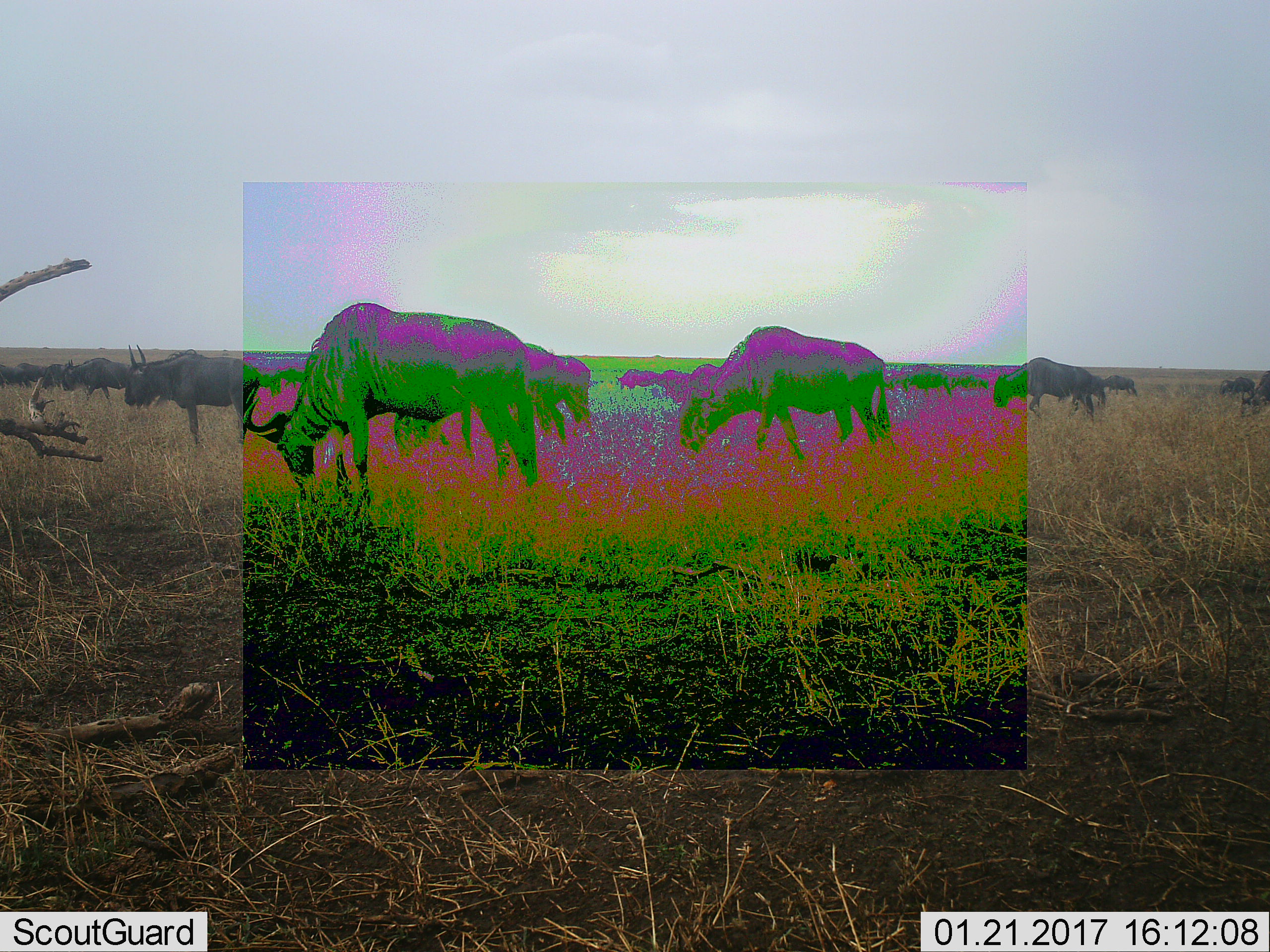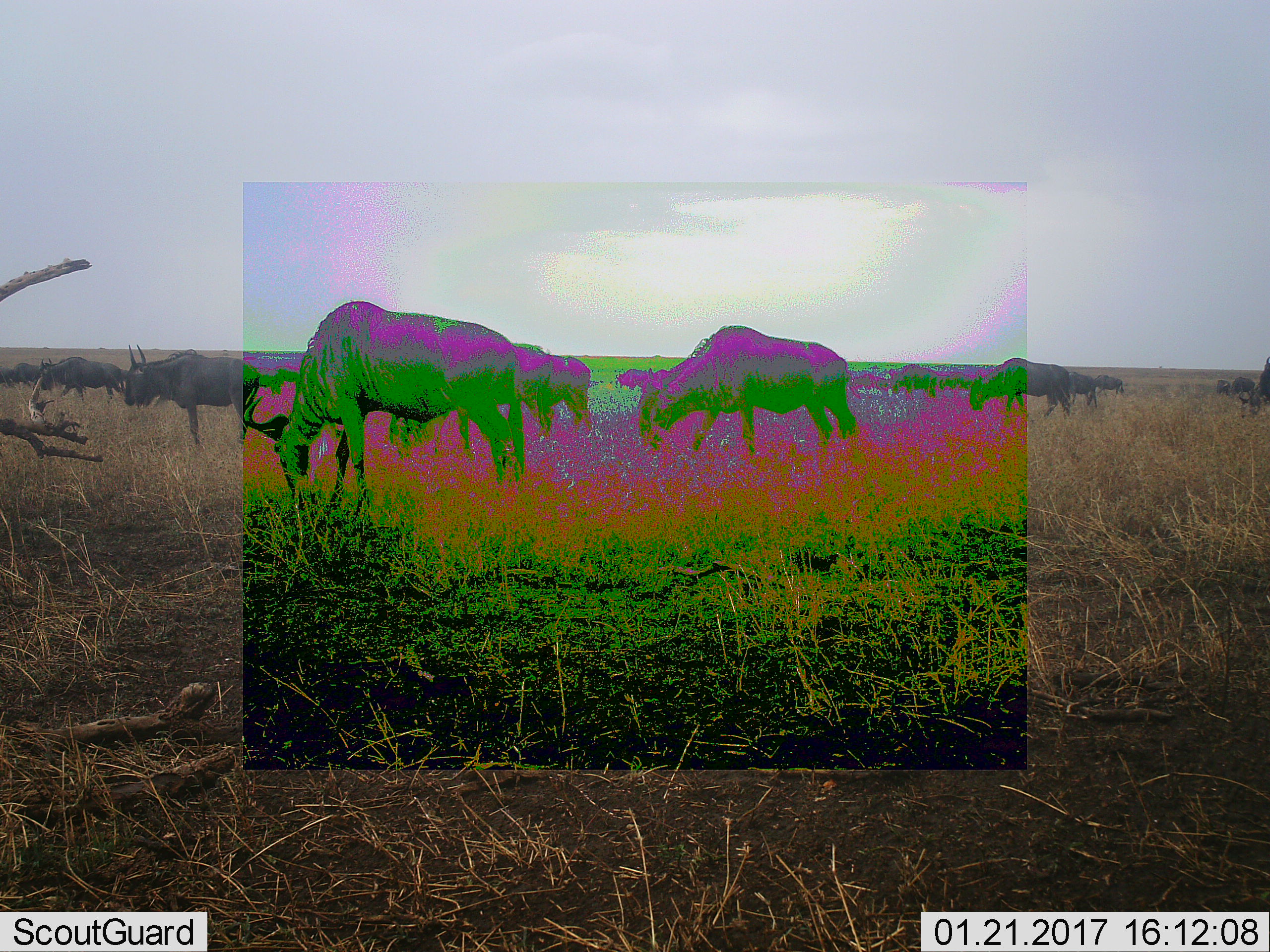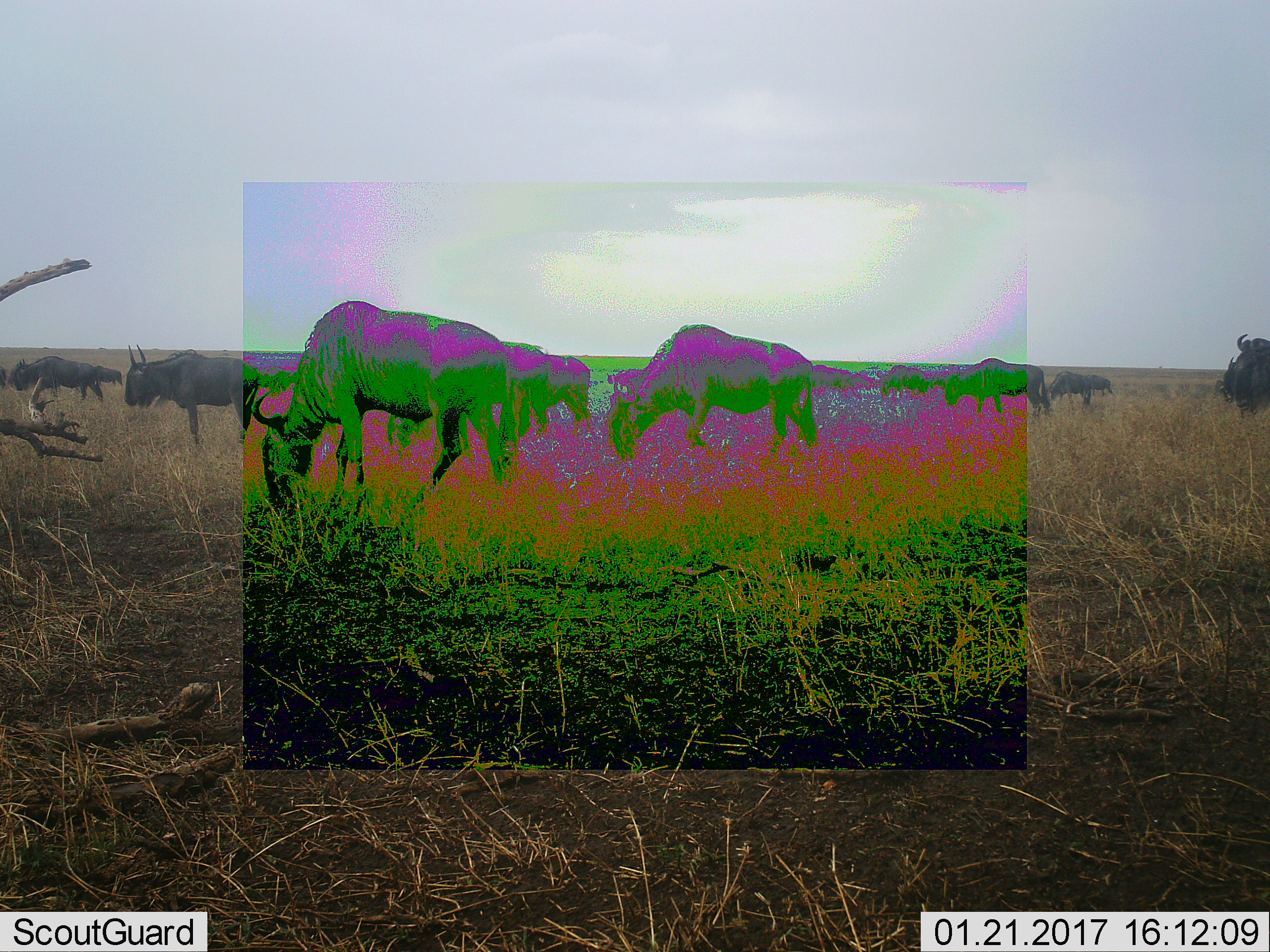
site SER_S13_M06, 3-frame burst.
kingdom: Animalia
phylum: Chordata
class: Mammalia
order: Artiodactyla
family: Bovidae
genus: Connochaetes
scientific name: Connochaetes taurinus taurinus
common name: blue wildebeest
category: wildebeestblue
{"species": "wildebeestblue (blue wildebeest) (Connochaetes taurinus taurinus)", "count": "11-50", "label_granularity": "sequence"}